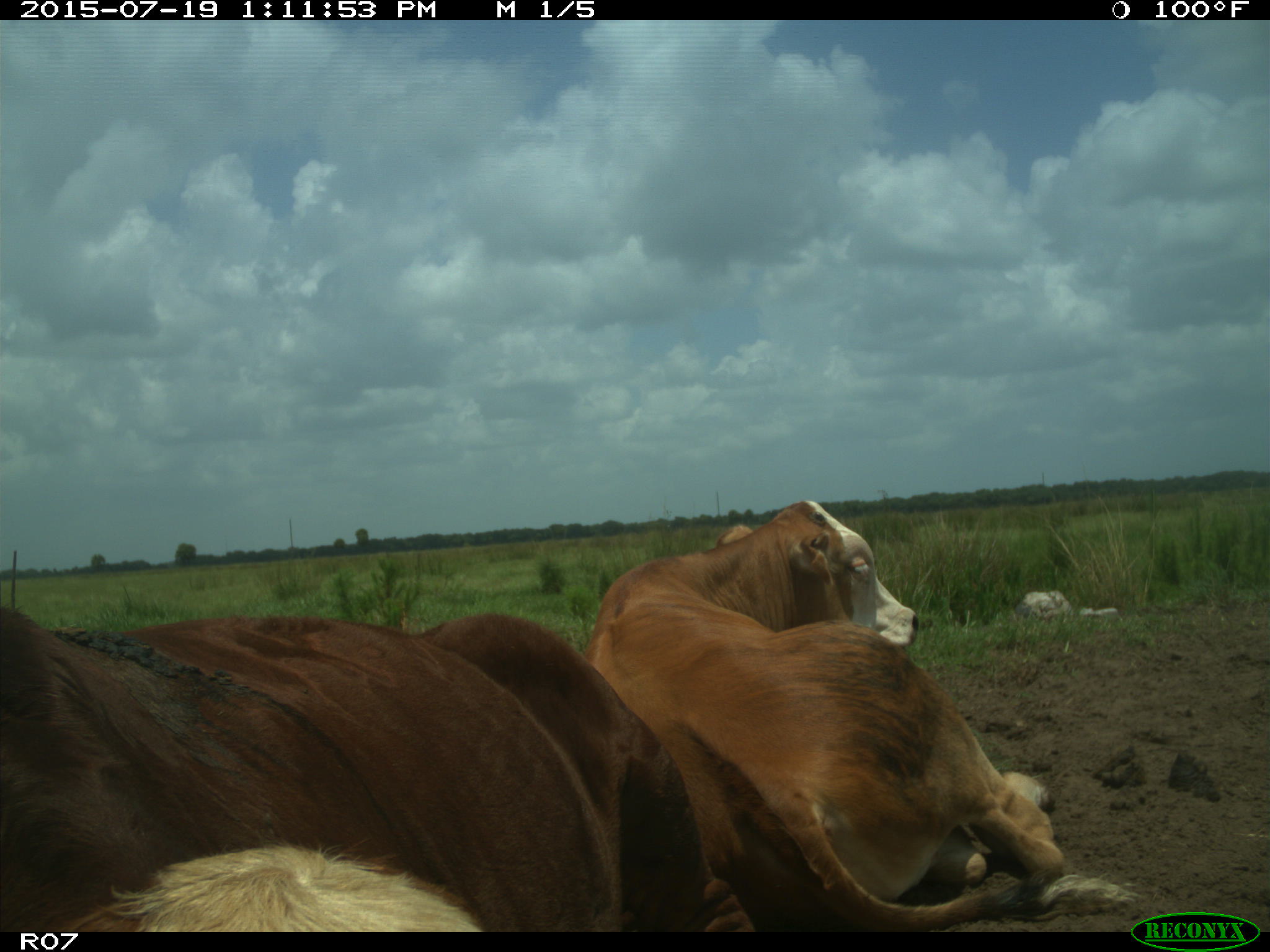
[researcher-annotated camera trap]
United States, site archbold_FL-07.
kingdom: Animalia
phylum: Chordata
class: Mammalia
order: Artiodactyla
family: Bovidae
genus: Bos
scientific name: Bos taurus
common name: domestic cow